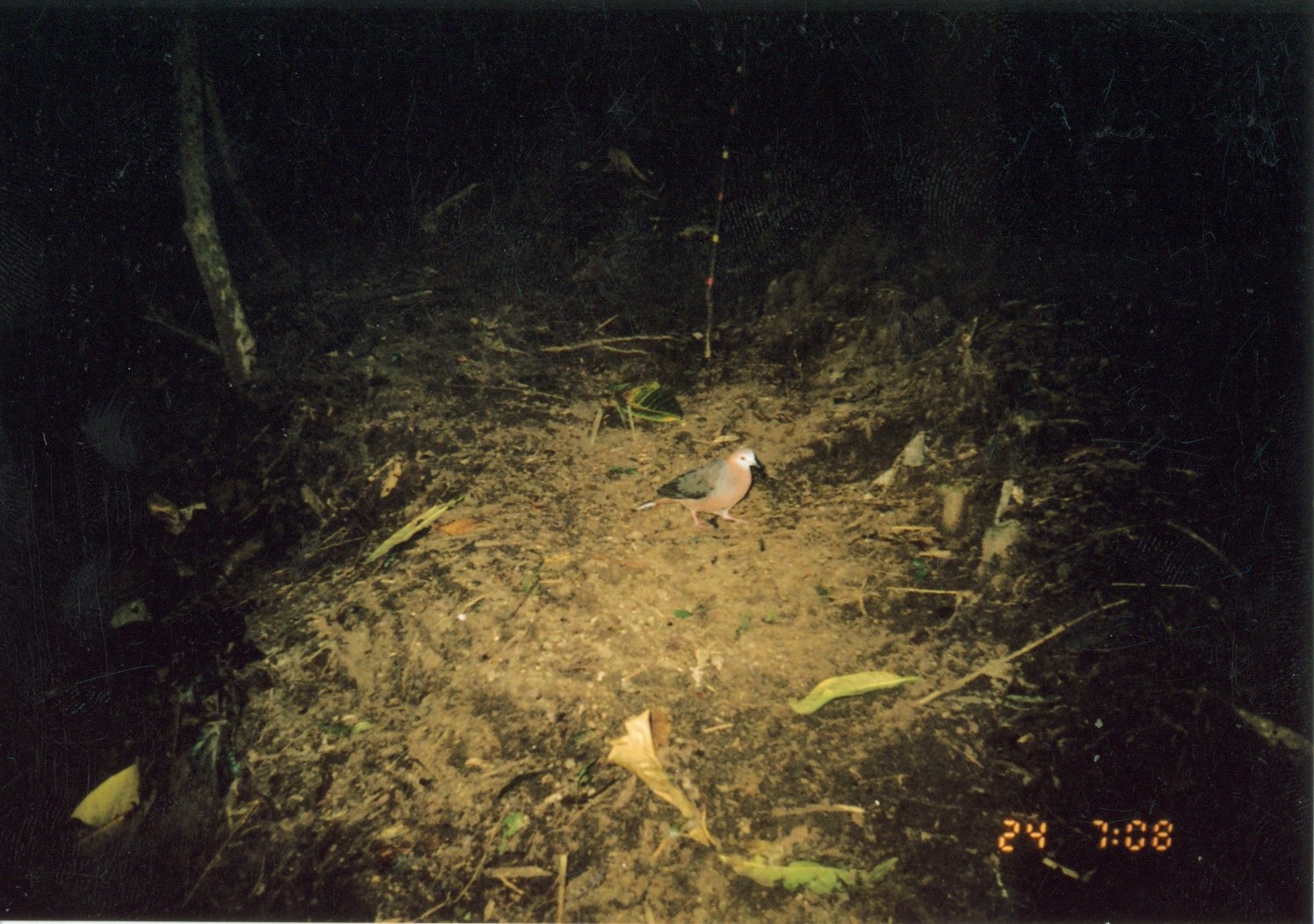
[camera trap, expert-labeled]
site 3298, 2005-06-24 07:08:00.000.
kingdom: Animalia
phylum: Chordata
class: Aves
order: Columbiformes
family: Columbidae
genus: Columba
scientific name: Columba larvata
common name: lemon dove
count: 1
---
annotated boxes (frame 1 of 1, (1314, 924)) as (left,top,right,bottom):
columba larvata: (627,445,763,532)